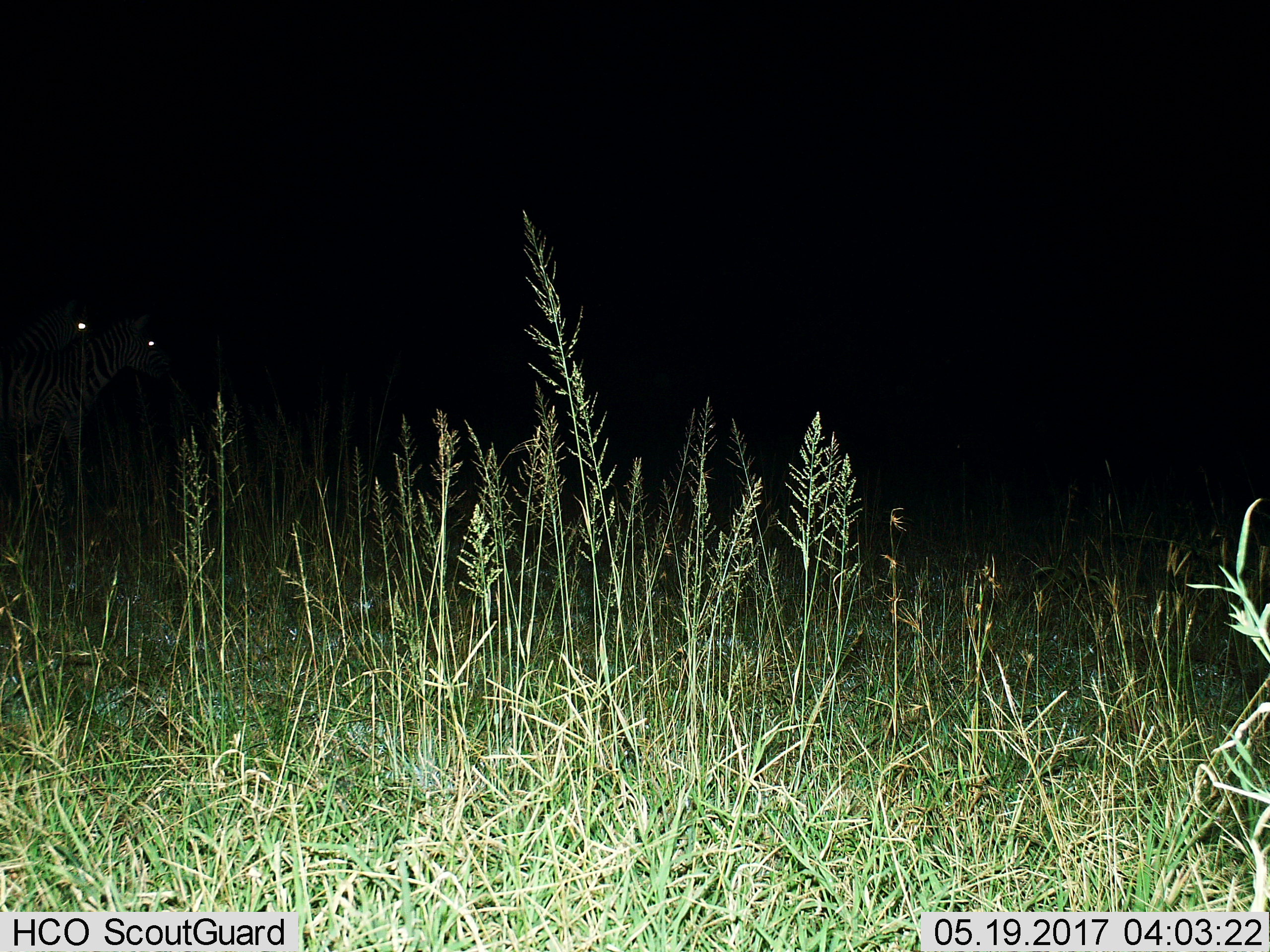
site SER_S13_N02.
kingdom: Animalia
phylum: Chordata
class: Mammalia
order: Perissodactyla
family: Equidae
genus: Equus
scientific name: Equus quagga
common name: plains zebra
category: zebraplains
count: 2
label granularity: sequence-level